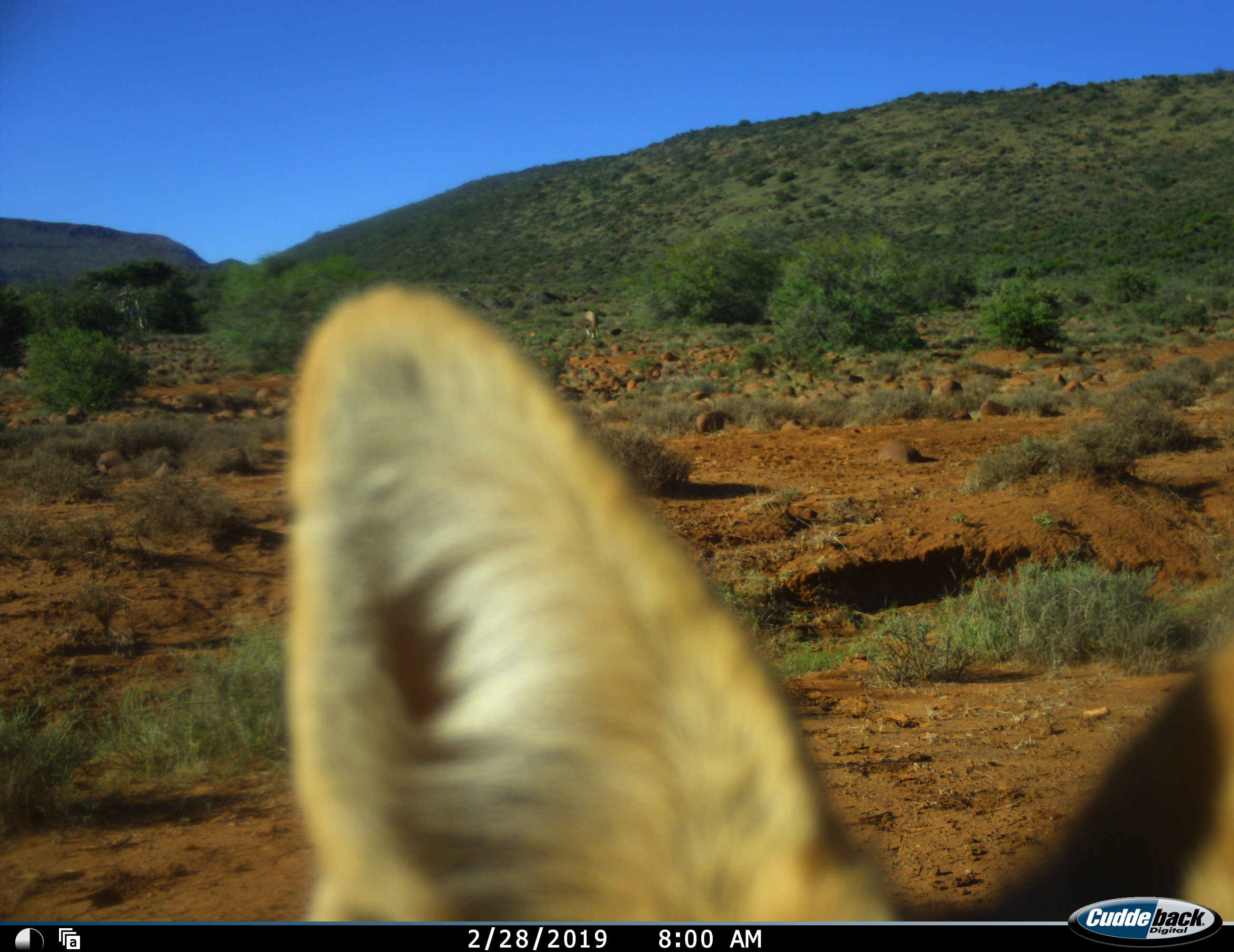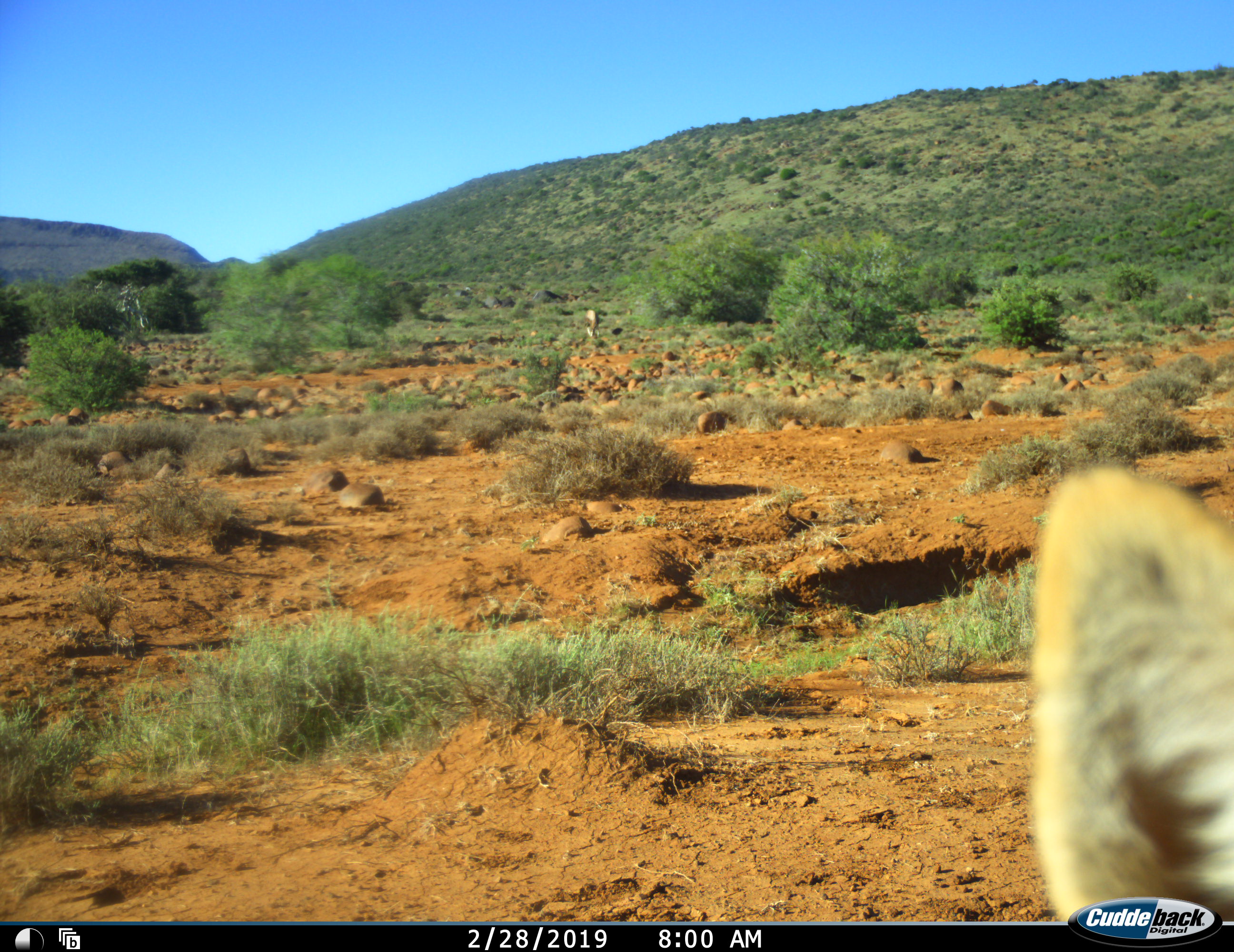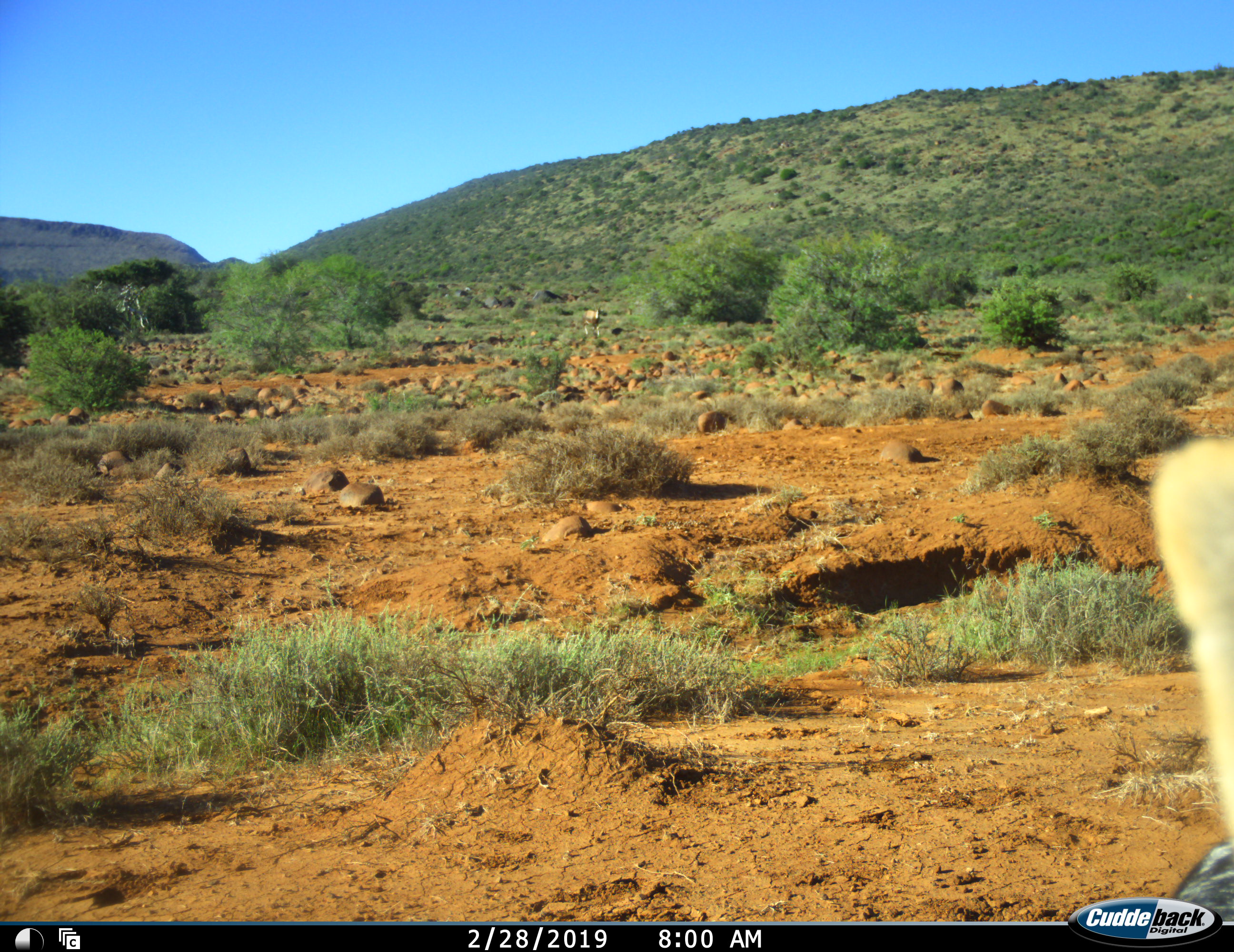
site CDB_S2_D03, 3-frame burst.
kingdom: Animalia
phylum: Chordata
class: Mammalia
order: Carnivora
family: Canidae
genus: Lupulella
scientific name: Lupulella mesomelas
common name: black-backed jackal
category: jackalblackbacked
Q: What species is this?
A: Jackalblackbacked (black-backed jackal) (Lupulella mesomelas).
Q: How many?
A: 1.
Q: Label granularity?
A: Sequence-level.